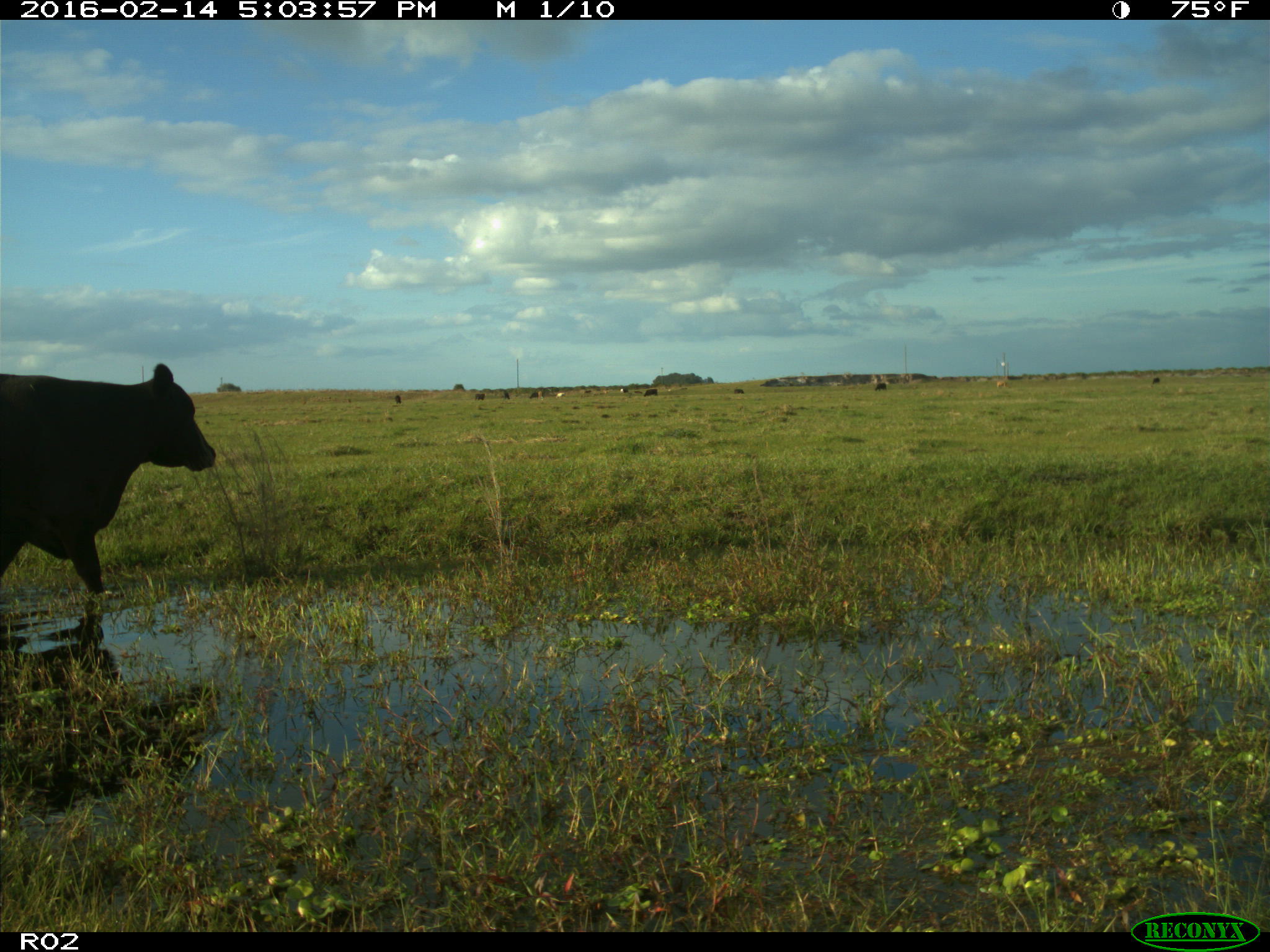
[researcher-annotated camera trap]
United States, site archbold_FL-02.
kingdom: Animalia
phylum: Chordata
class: Mammalia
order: Artiodactyla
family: Bovidae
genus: Bos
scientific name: Bos taurus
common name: domestic cow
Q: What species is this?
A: Bos taurus (domestic cow).